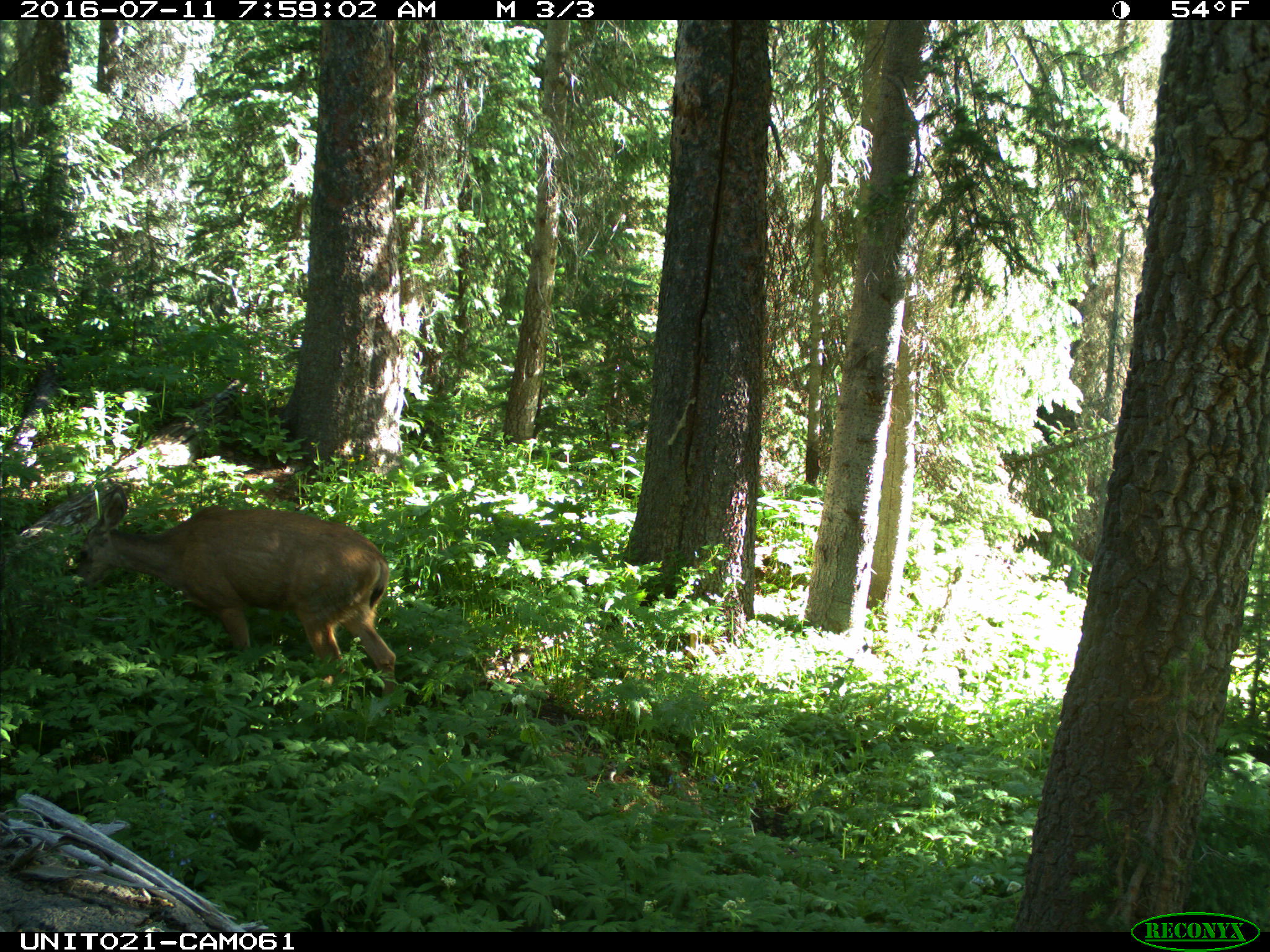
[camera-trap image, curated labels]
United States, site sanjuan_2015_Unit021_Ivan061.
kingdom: Animalia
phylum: Chordata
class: Mammalia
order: Artiodactyla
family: Cervidae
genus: Odocoileus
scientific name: Odocoileus hemionus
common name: mule deer